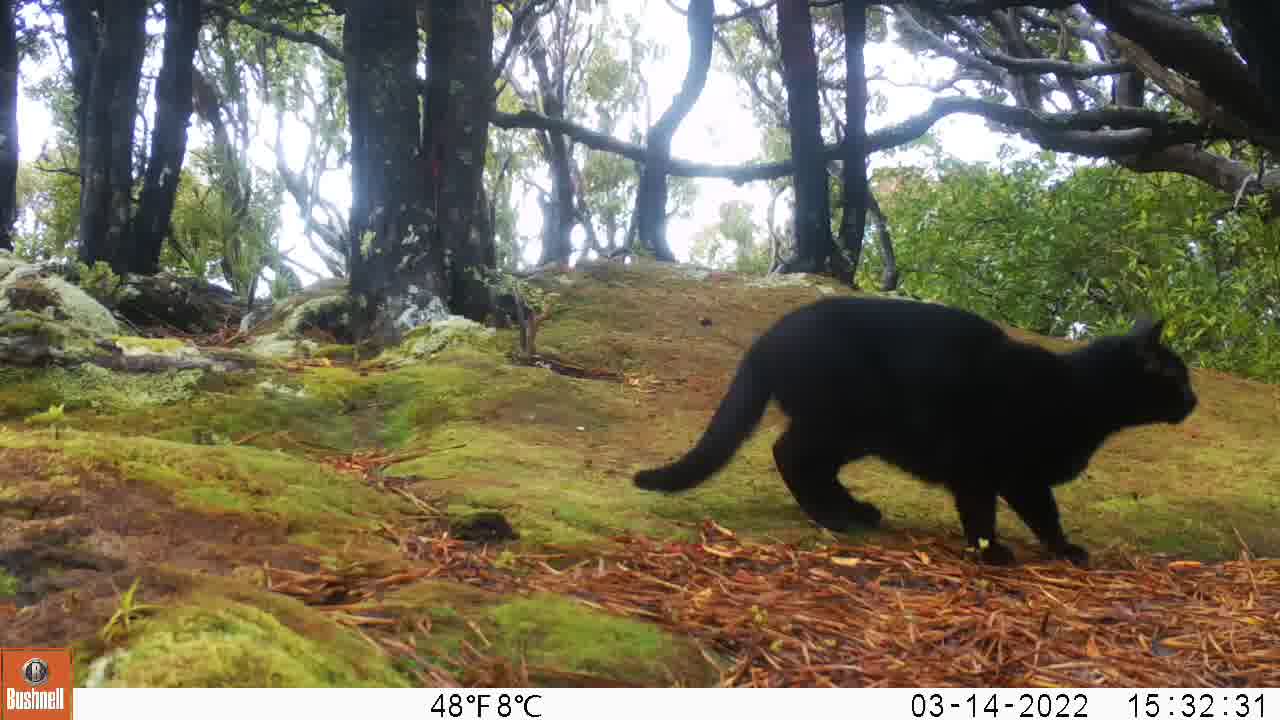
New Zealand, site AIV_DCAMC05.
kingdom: Animalia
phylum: Chordata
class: Mammalia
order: Carnivora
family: Felidae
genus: Felis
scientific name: Felis catus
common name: domestic cat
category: cat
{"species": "cat (domestic cat) (Felis catus)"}